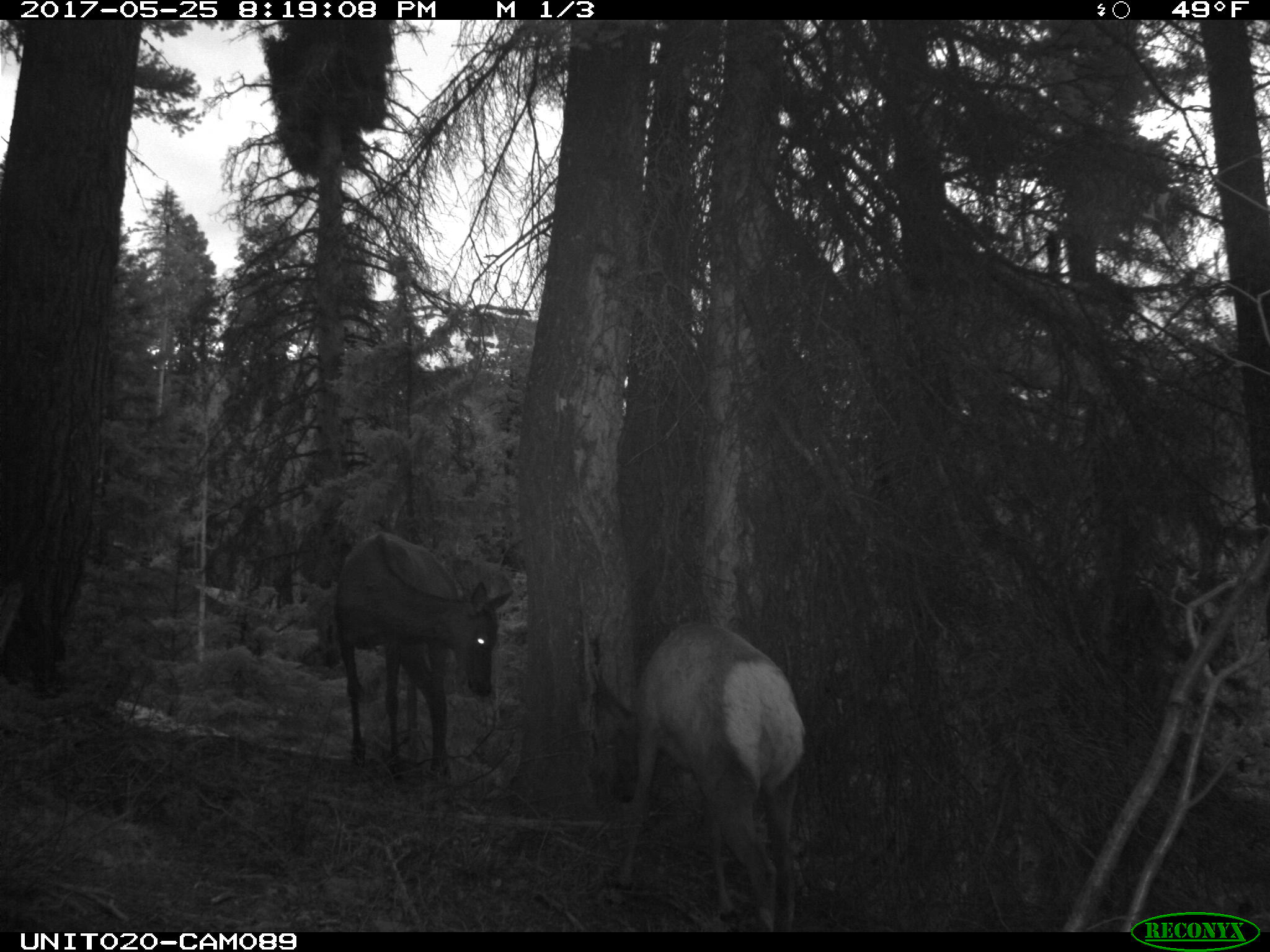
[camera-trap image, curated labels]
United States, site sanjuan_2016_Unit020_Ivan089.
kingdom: Animalia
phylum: Chordata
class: Mammalia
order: Artiodactyla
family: Cervidae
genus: Cervus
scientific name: Cervus elaphus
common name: red deer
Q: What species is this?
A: Cervus elaphus (red deer).